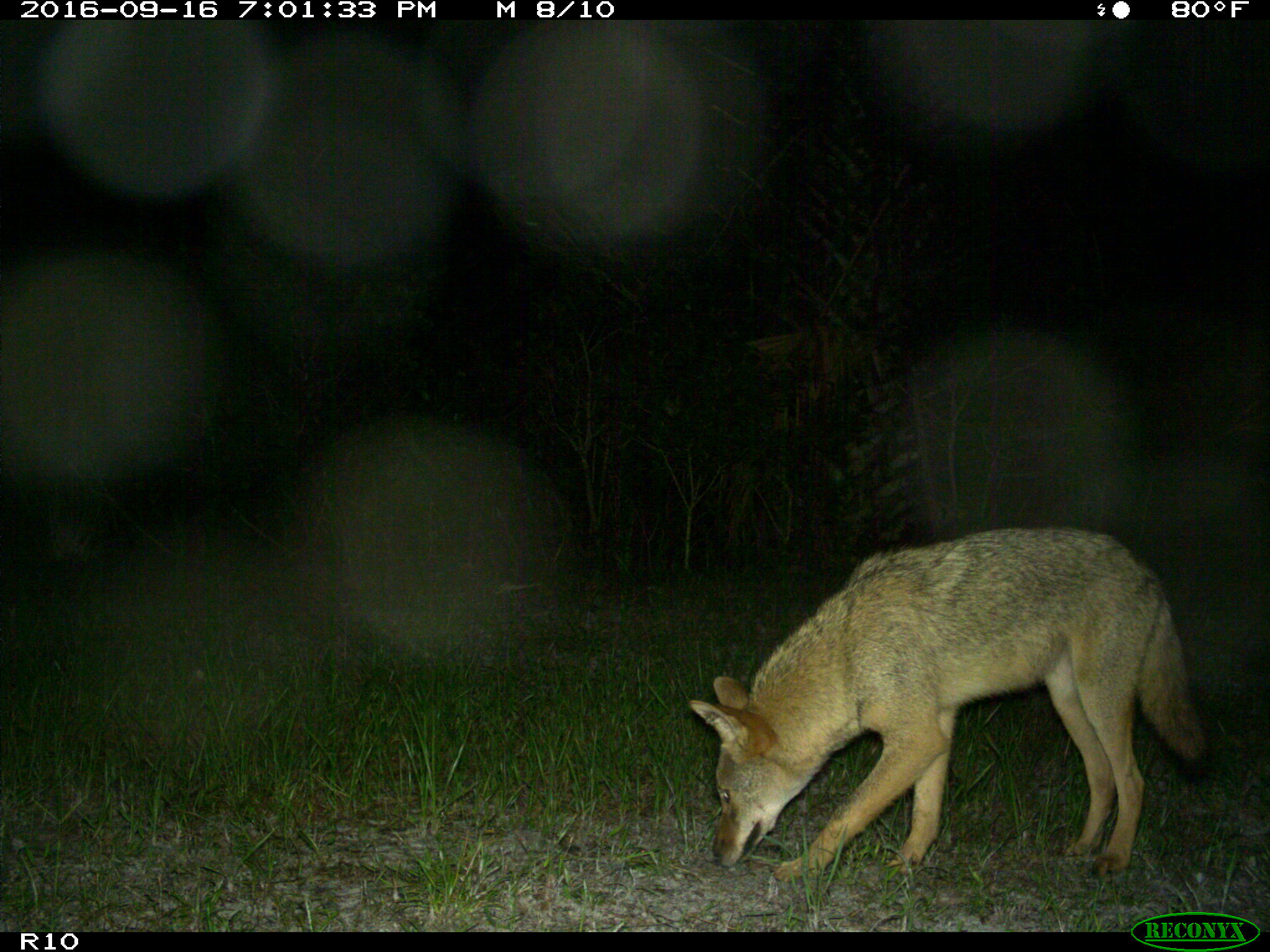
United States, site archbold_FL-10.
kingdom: Animalia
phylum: Chordata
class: Mammalia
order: Carnivora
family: Canidae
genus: Canis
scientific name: Canis latrans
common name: coyote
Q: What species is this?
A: Canis latrans (coyote).